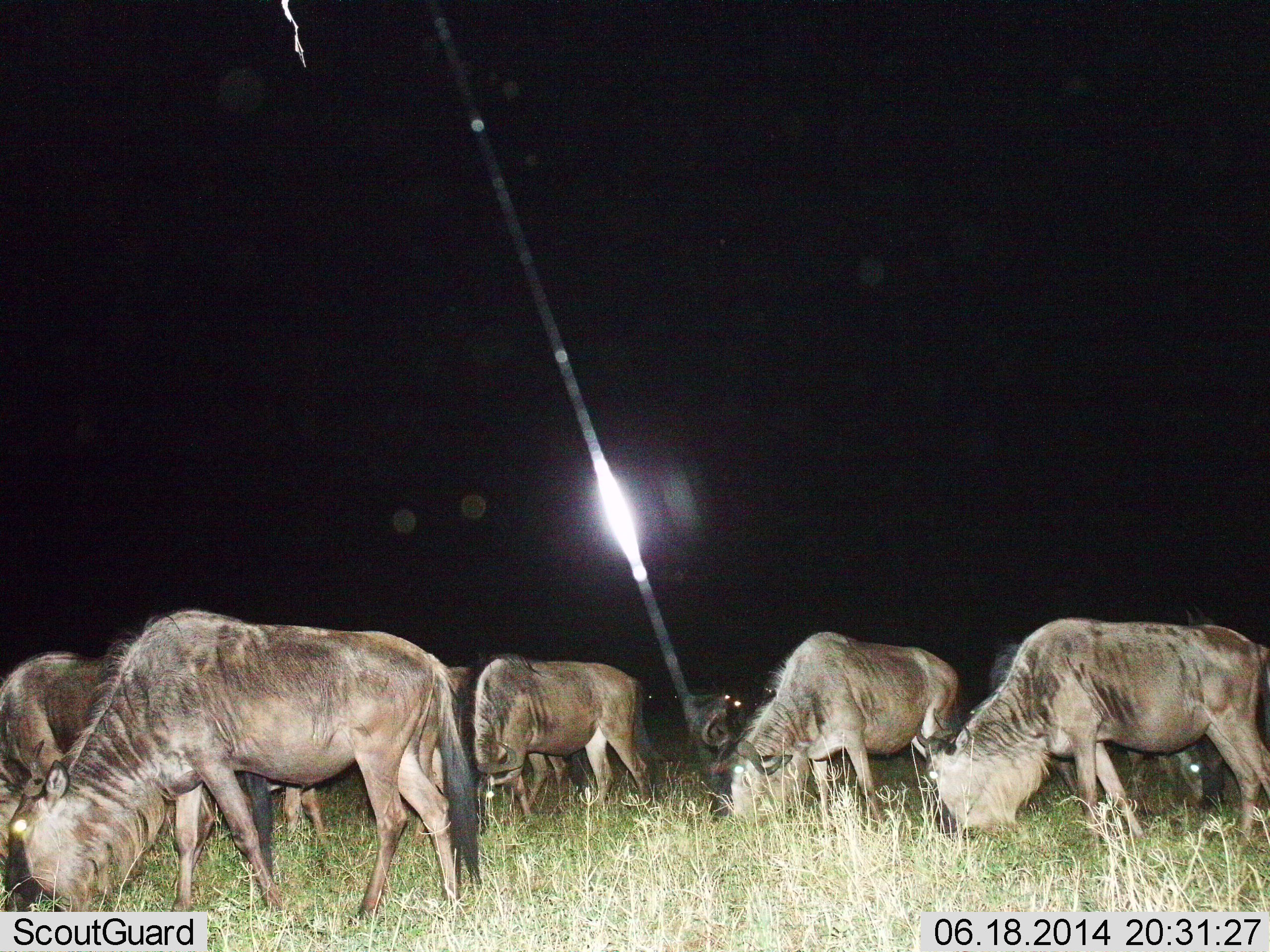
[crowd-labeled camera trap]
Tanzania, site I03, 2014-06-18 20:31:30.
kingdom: Animalia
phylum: Chordata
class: Mammalia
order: Artiodactyla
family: Bovidae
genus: Connochaetes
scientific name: Connochaetes taurinus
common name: blue wildebeest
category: wildebeest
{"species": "wildebeest (blue wildebeest) (Connochaetes taurinus)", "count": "9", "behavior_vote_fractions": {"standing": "30%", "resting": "0%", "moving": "0%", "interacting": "0%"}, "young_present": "0%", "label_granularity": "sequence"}